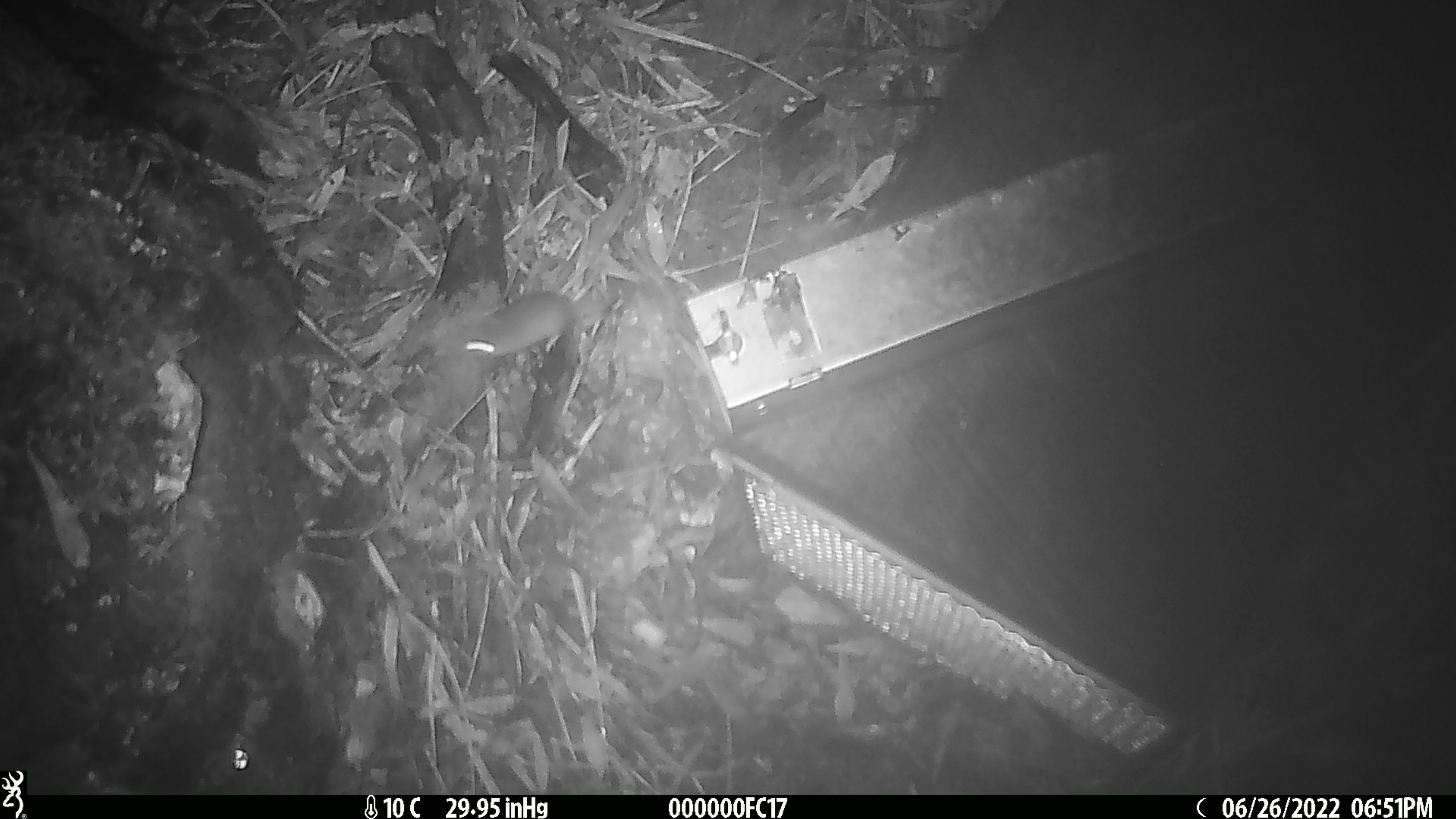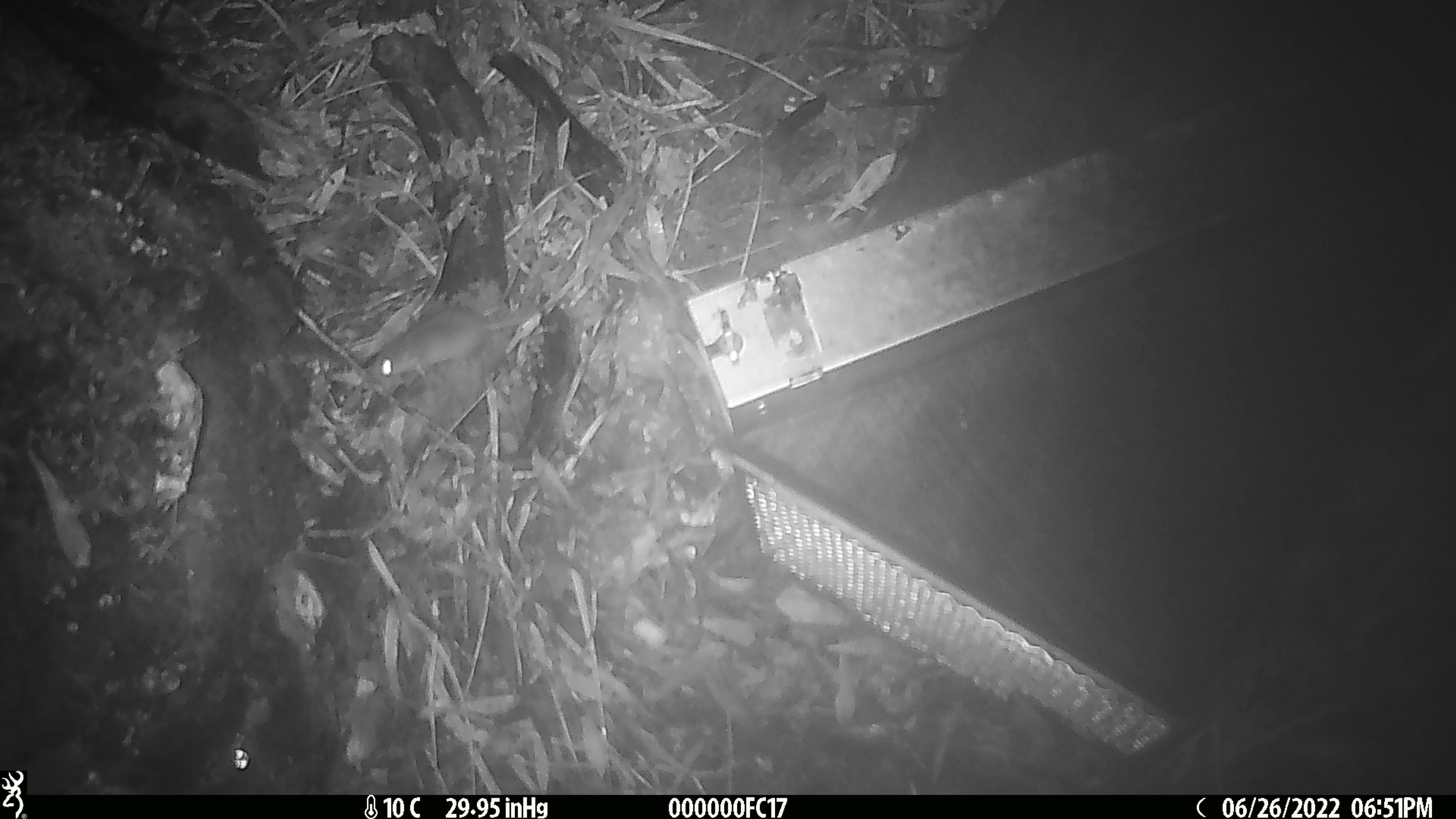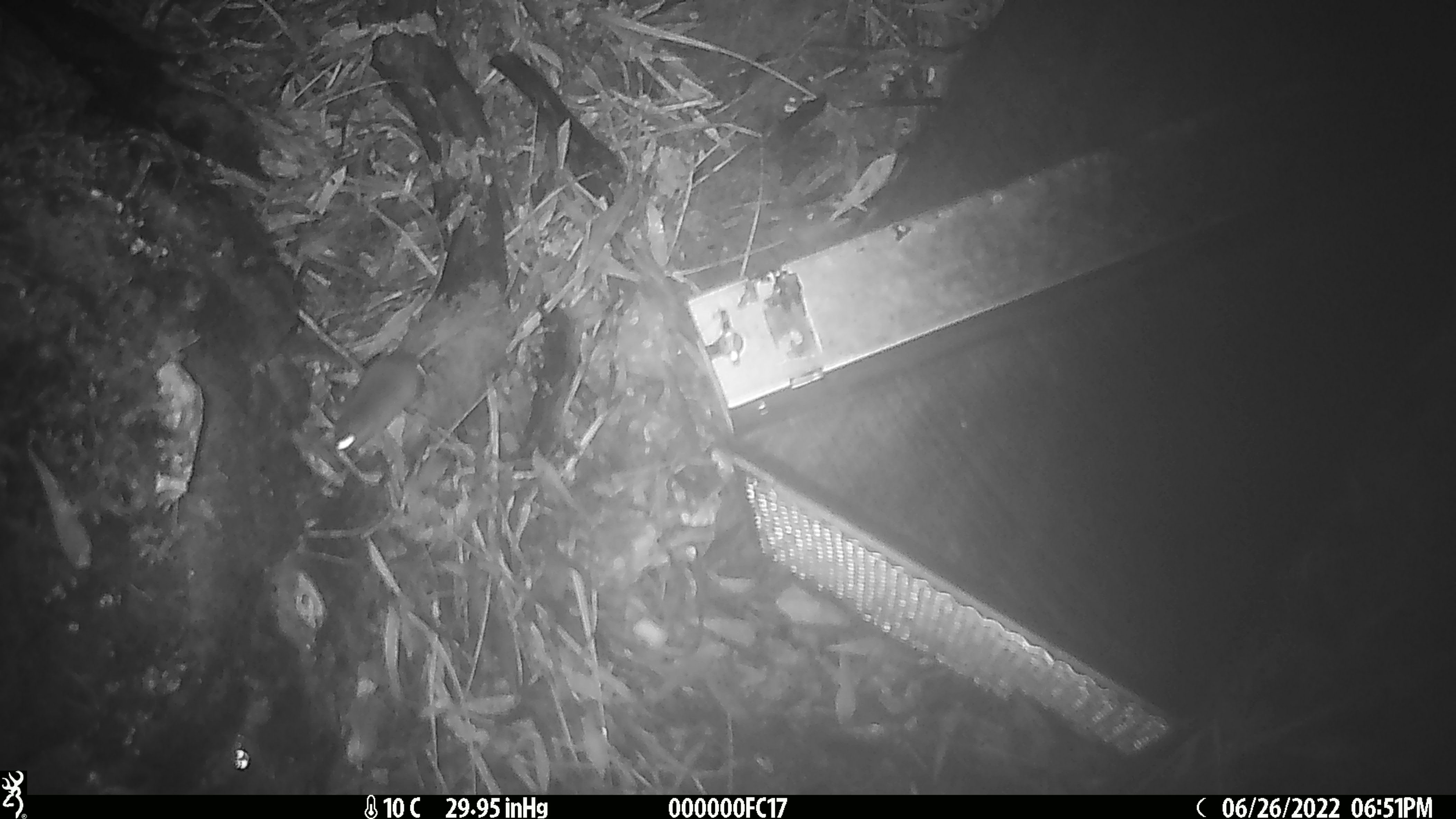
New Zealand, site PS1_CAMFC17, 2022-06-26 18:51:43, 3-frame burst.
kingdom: Animalia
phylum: Chordata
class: Mammalia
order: Rodentia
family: Muridae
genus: Mus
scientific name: Mus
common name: mouse